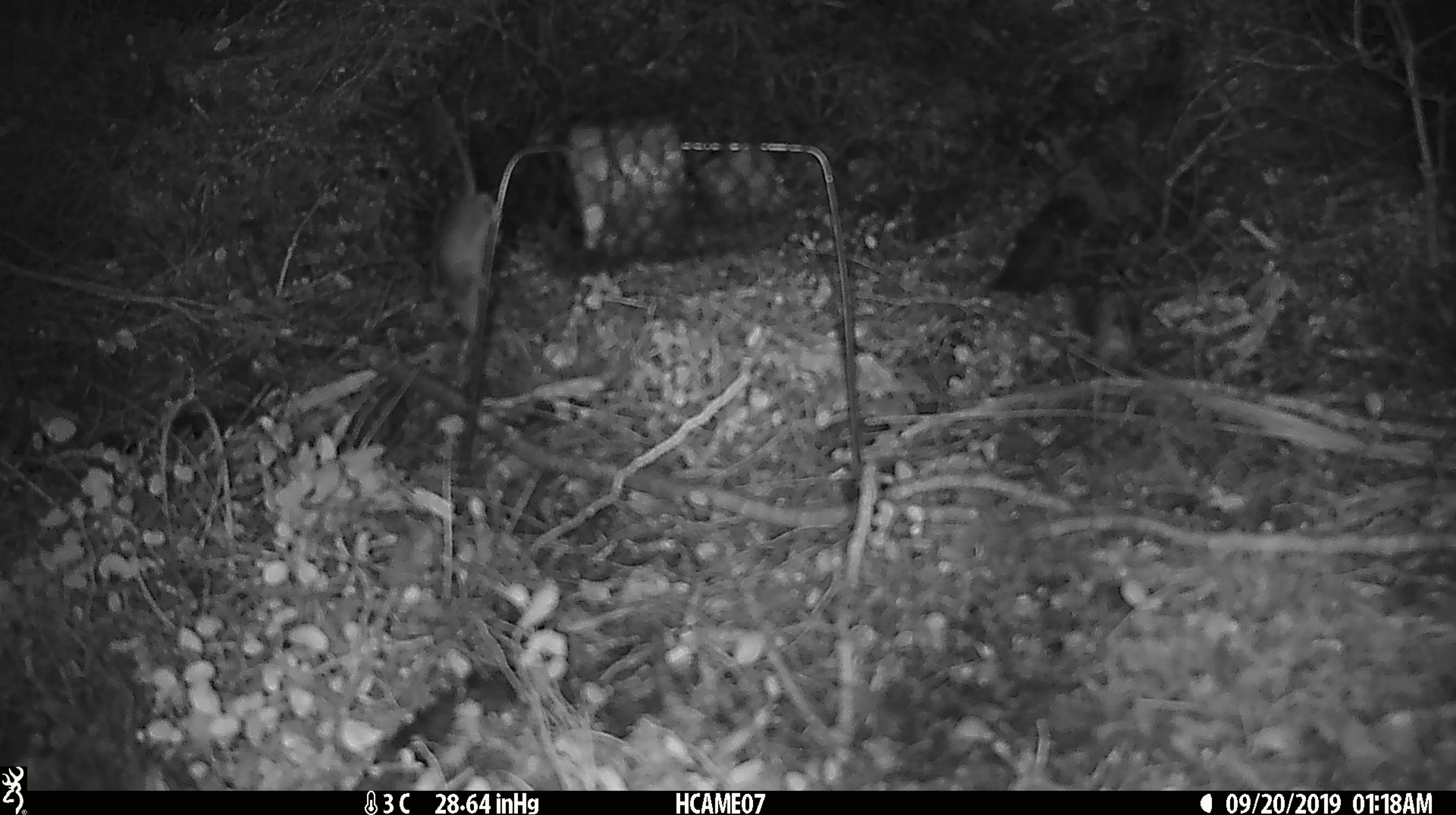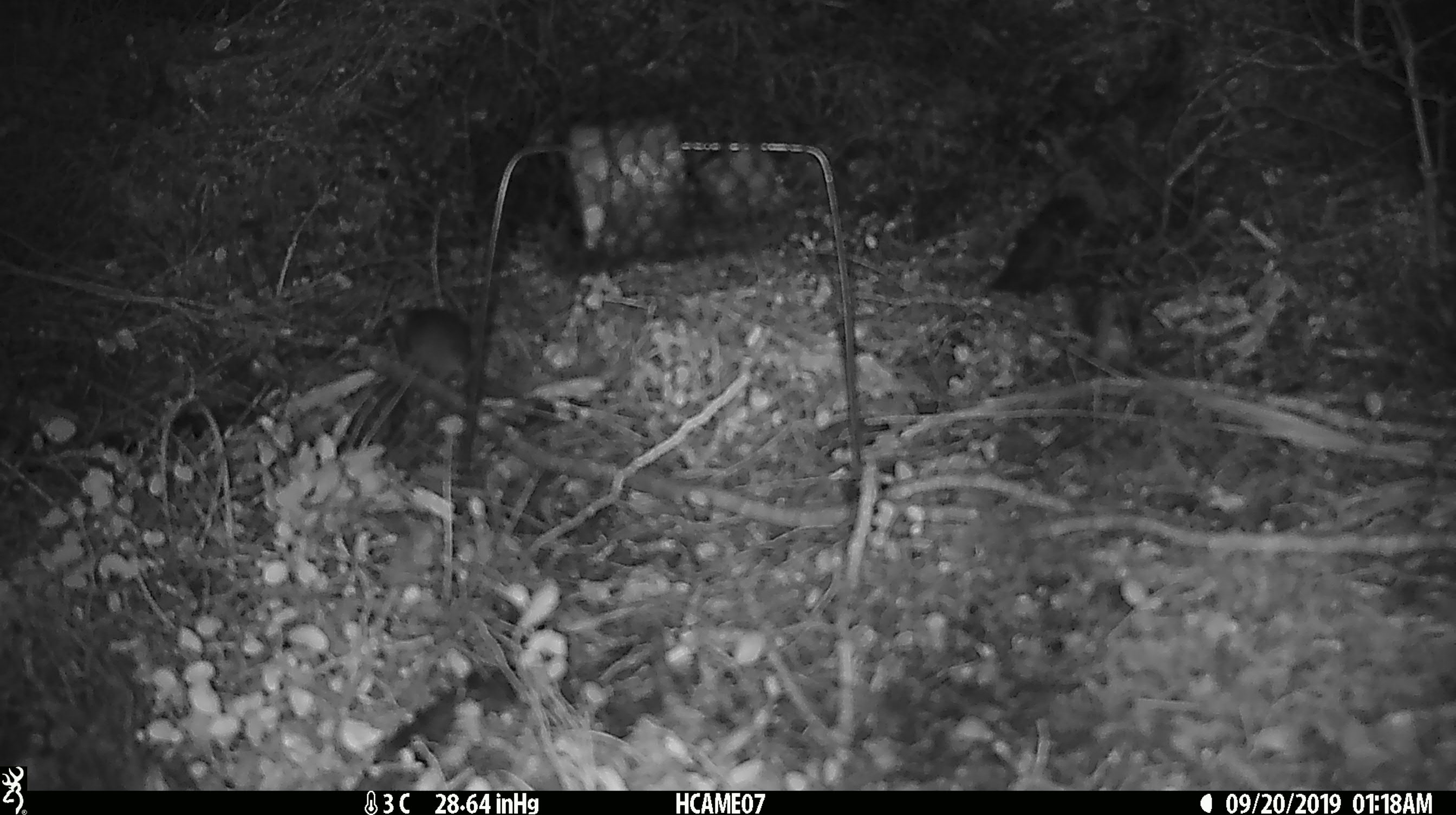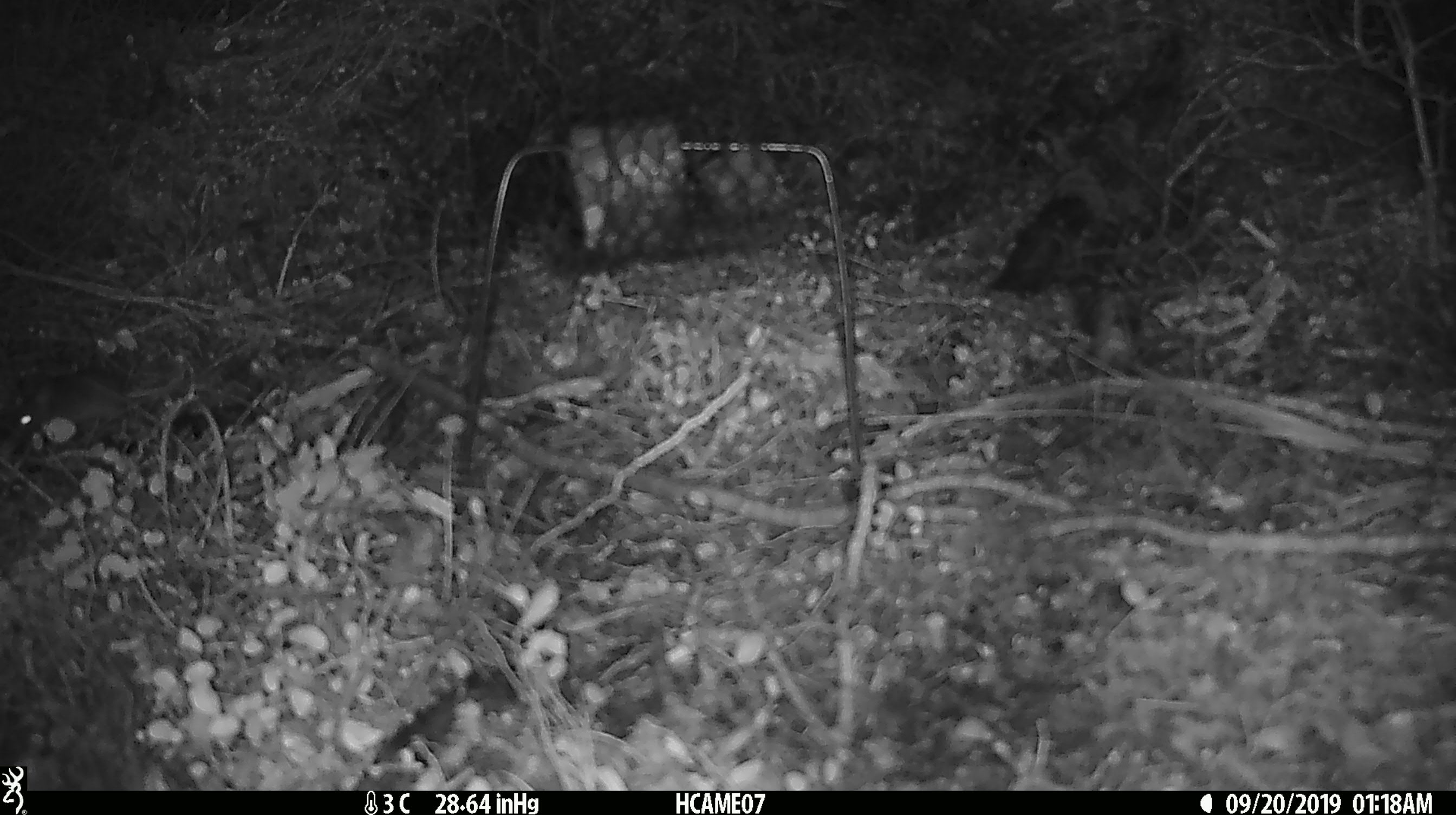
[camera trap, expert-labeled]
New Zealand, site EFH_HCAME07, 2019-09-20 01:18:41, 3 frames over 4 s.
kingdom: Animalia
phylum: Chordata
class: Mammalia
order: Rodentia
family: Muridae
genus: Mus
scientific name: Mus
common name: mouse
Mouse (Mus).